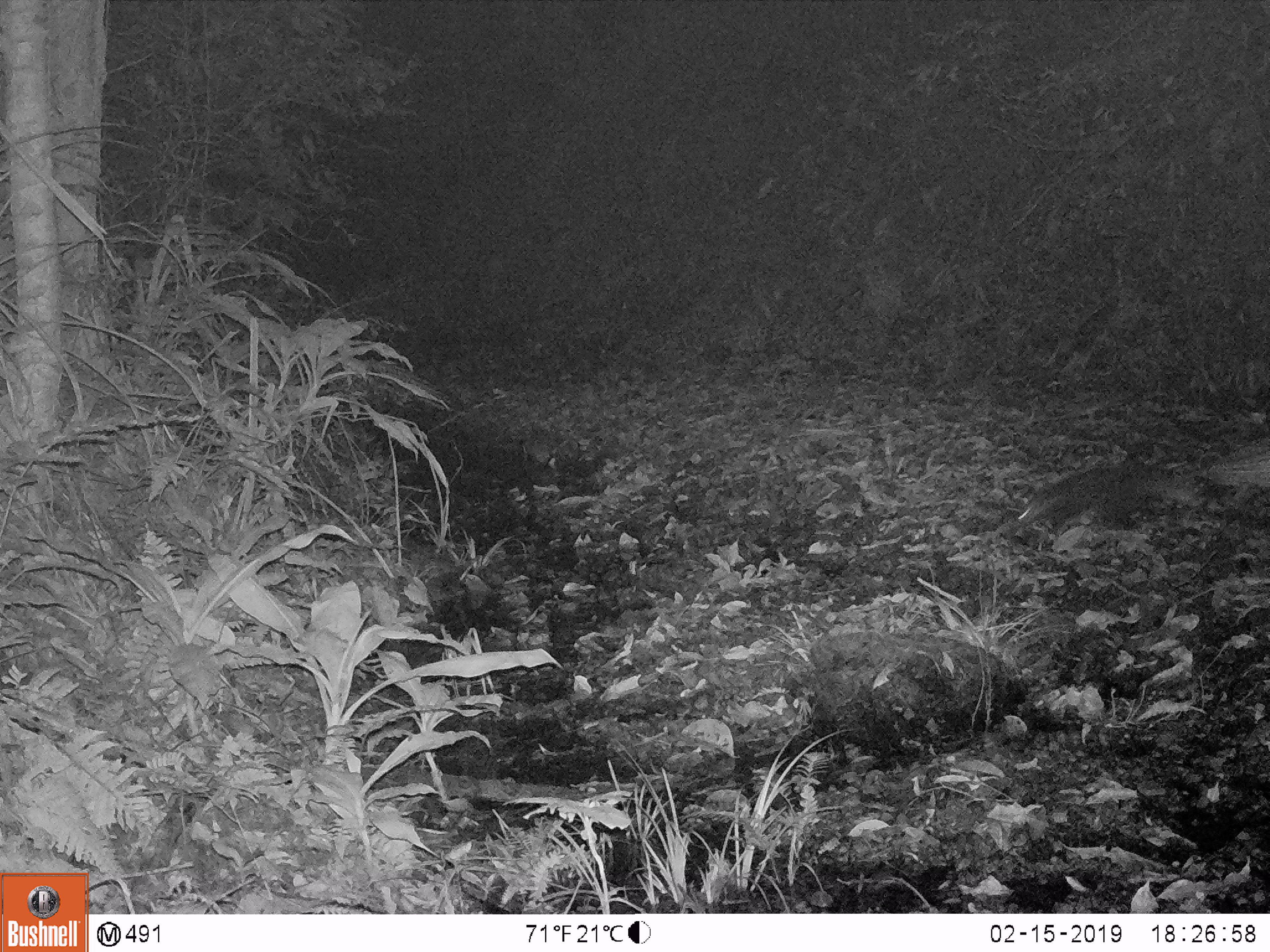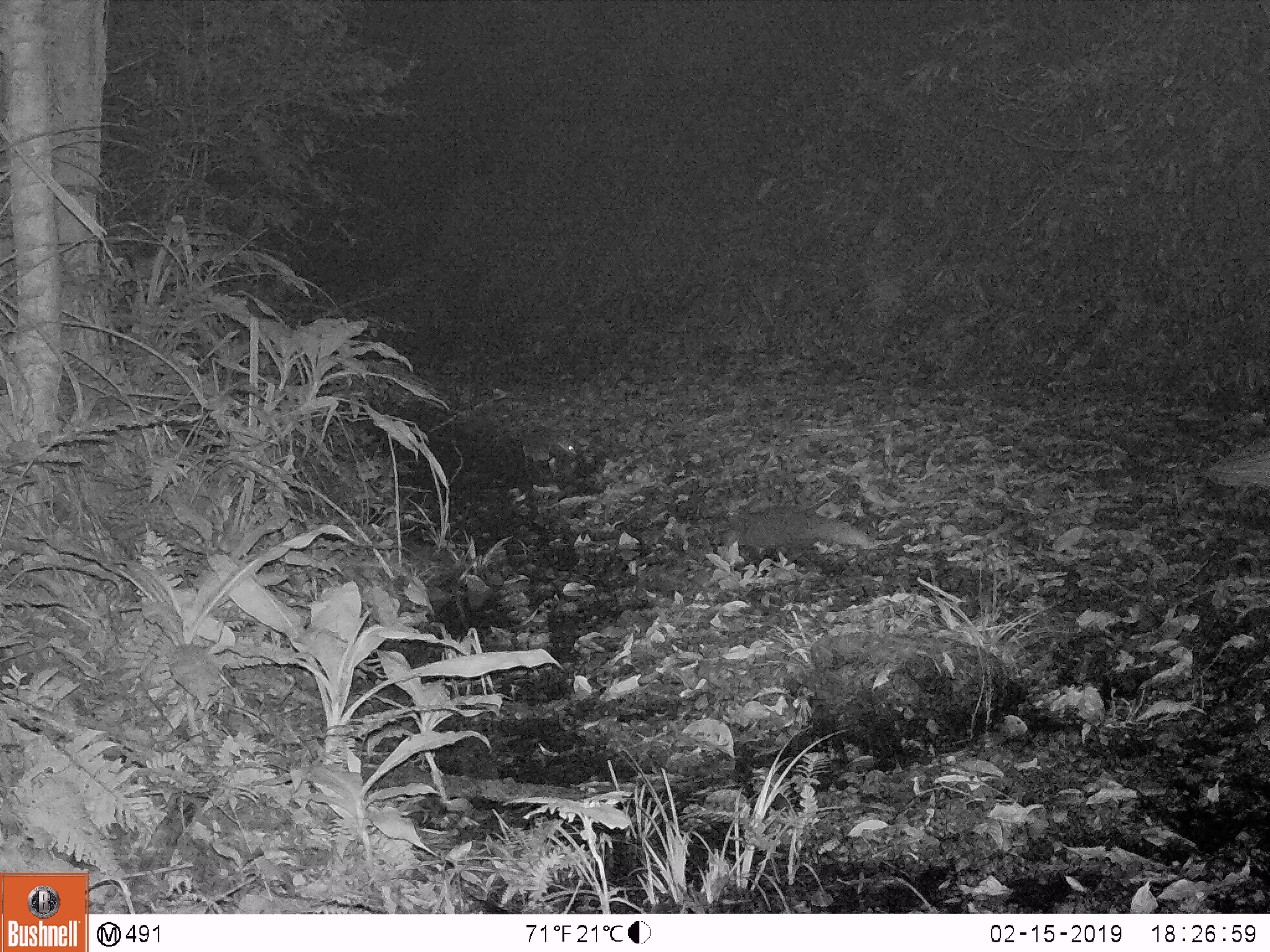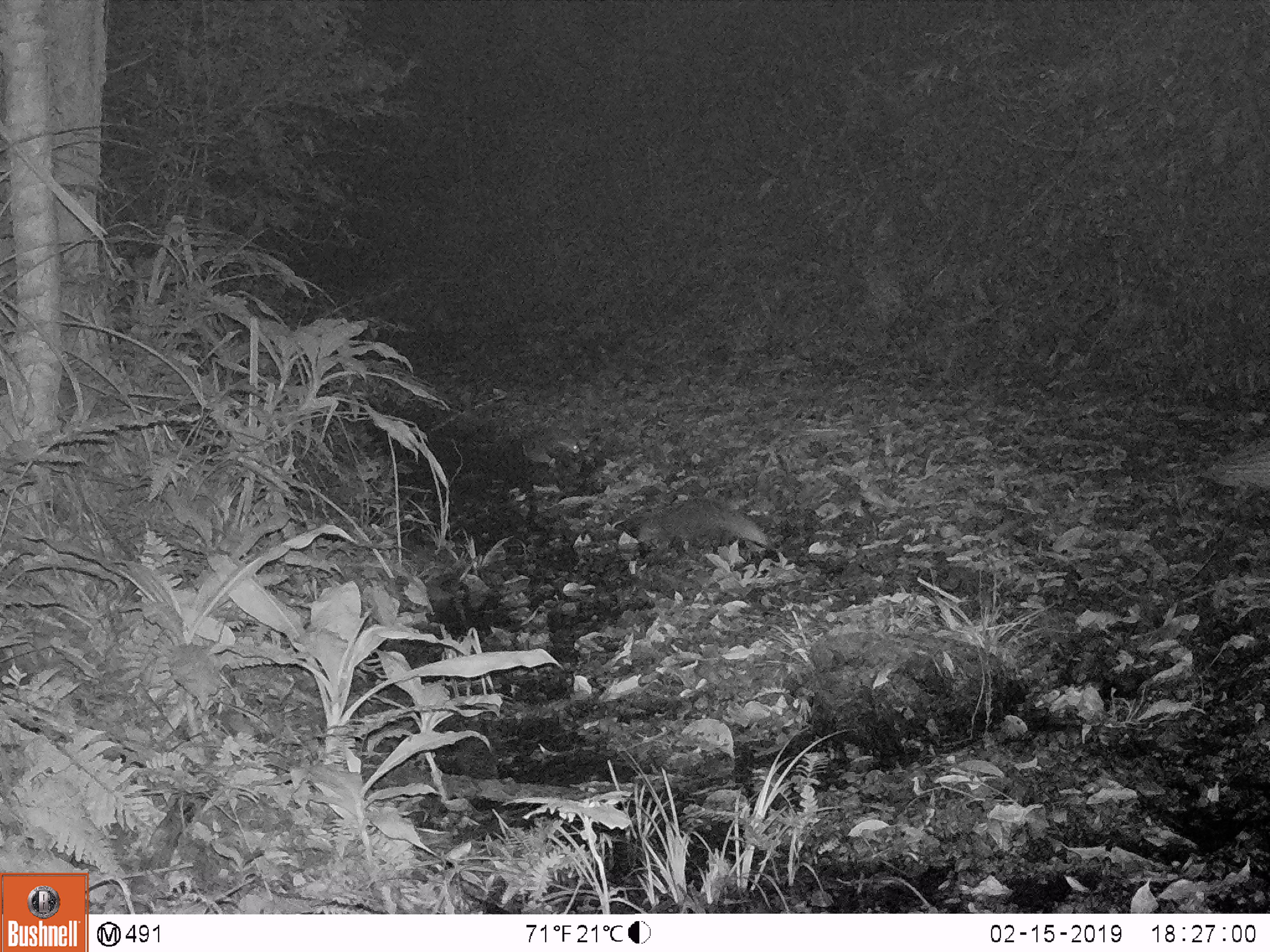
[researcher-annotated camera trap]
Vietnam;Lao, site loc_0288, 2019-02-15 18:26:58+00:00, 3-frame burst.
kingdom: Animalia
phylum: Chordata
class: Mammalia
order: Carnivora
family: Herpestidae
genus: Urva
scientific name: Urva urva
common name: crab-eating mongoose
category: crab eating mongoose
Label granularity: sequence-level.